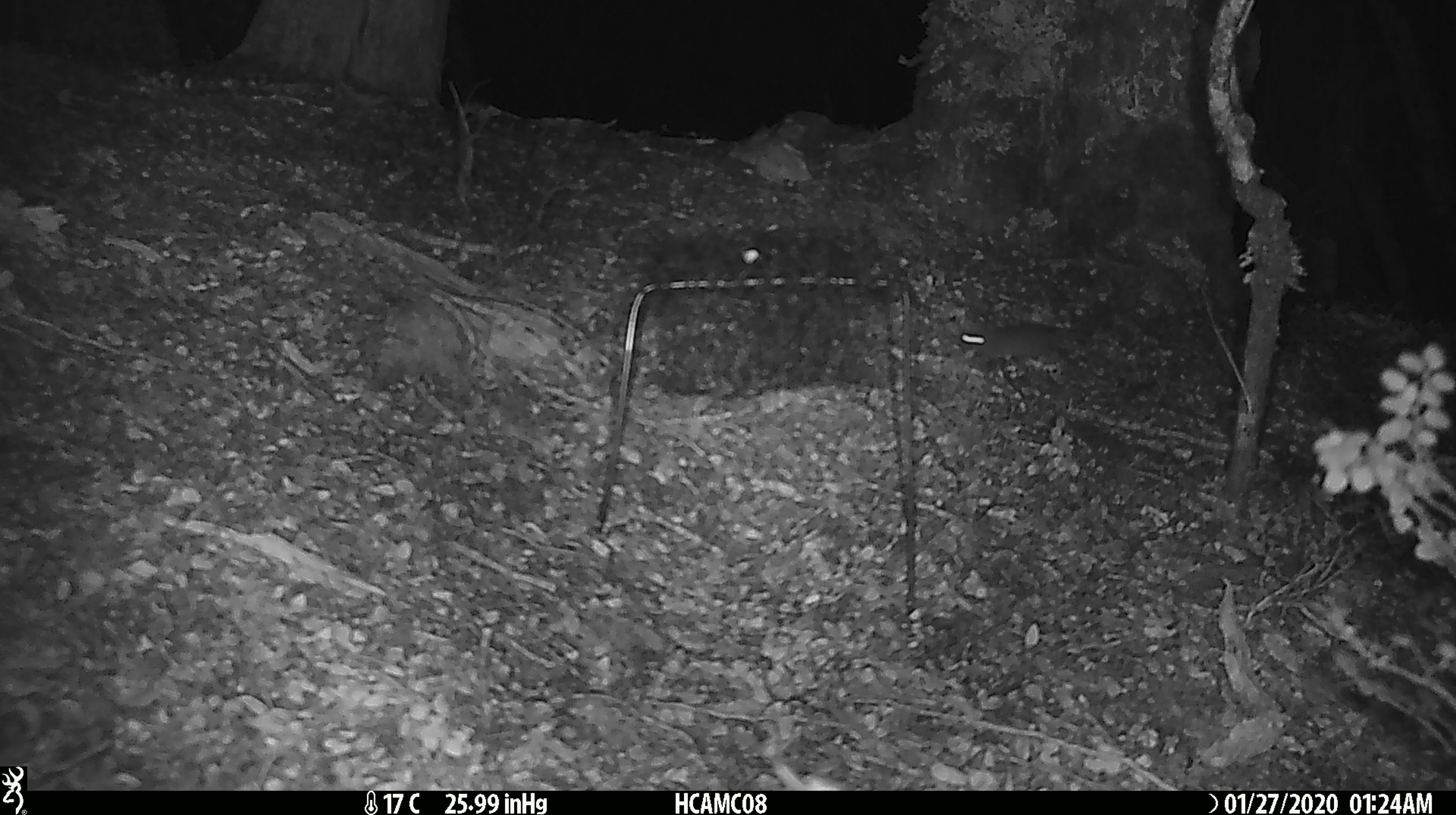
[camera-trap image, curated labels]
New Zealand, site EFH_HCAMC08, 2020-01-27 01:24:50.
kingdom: Animalia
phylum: Chordata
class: Mammalia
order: Rodentia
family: Muridae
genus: Mus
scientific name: Mus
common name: mouse